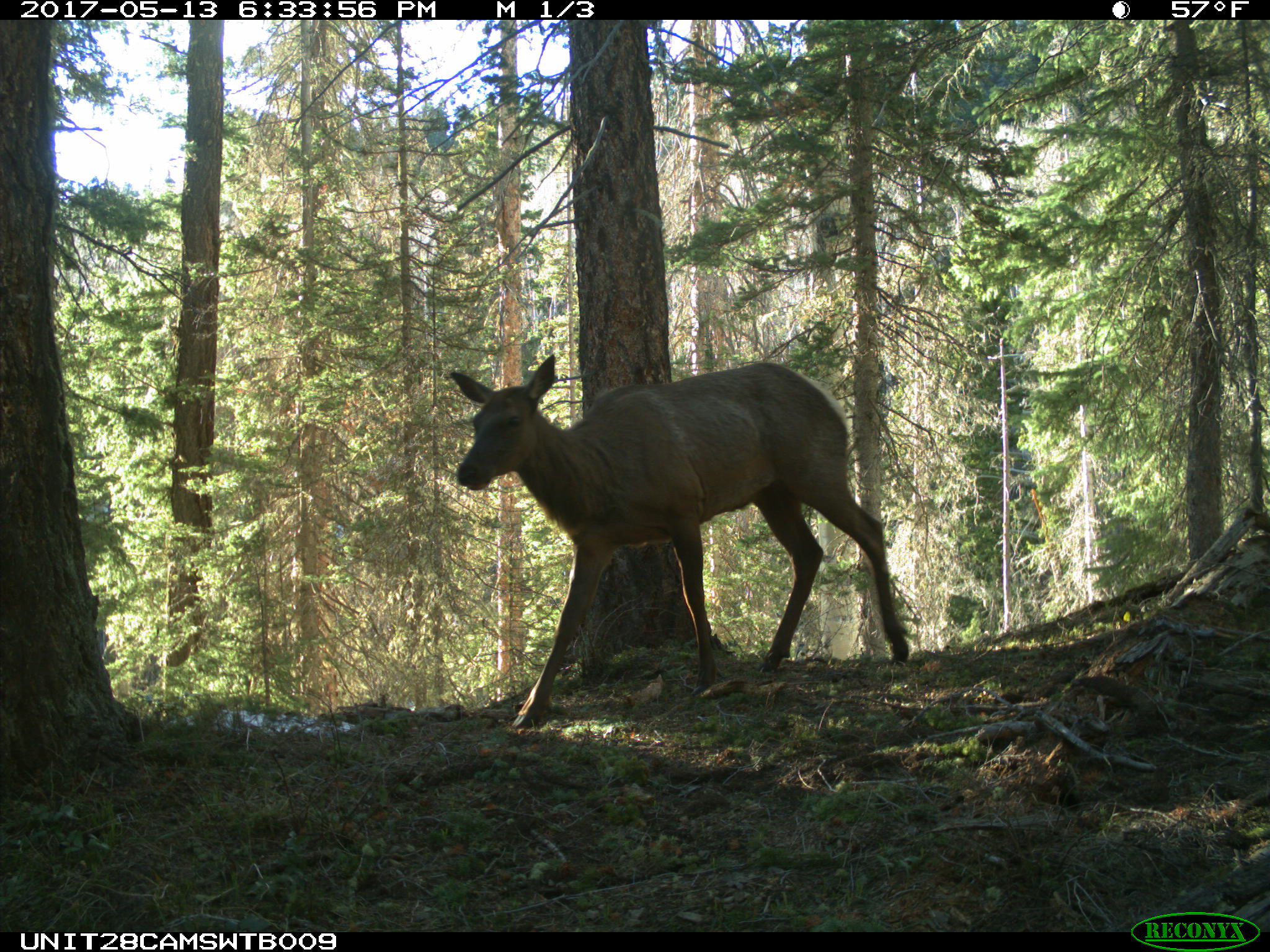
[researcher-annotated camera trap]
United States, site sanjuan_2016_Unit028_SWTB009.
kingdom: Animalia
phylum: Chordata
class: Mammalia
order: Artiodactyla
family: Cervidae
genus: Cervus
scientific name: Cervus elaphus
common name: red deer